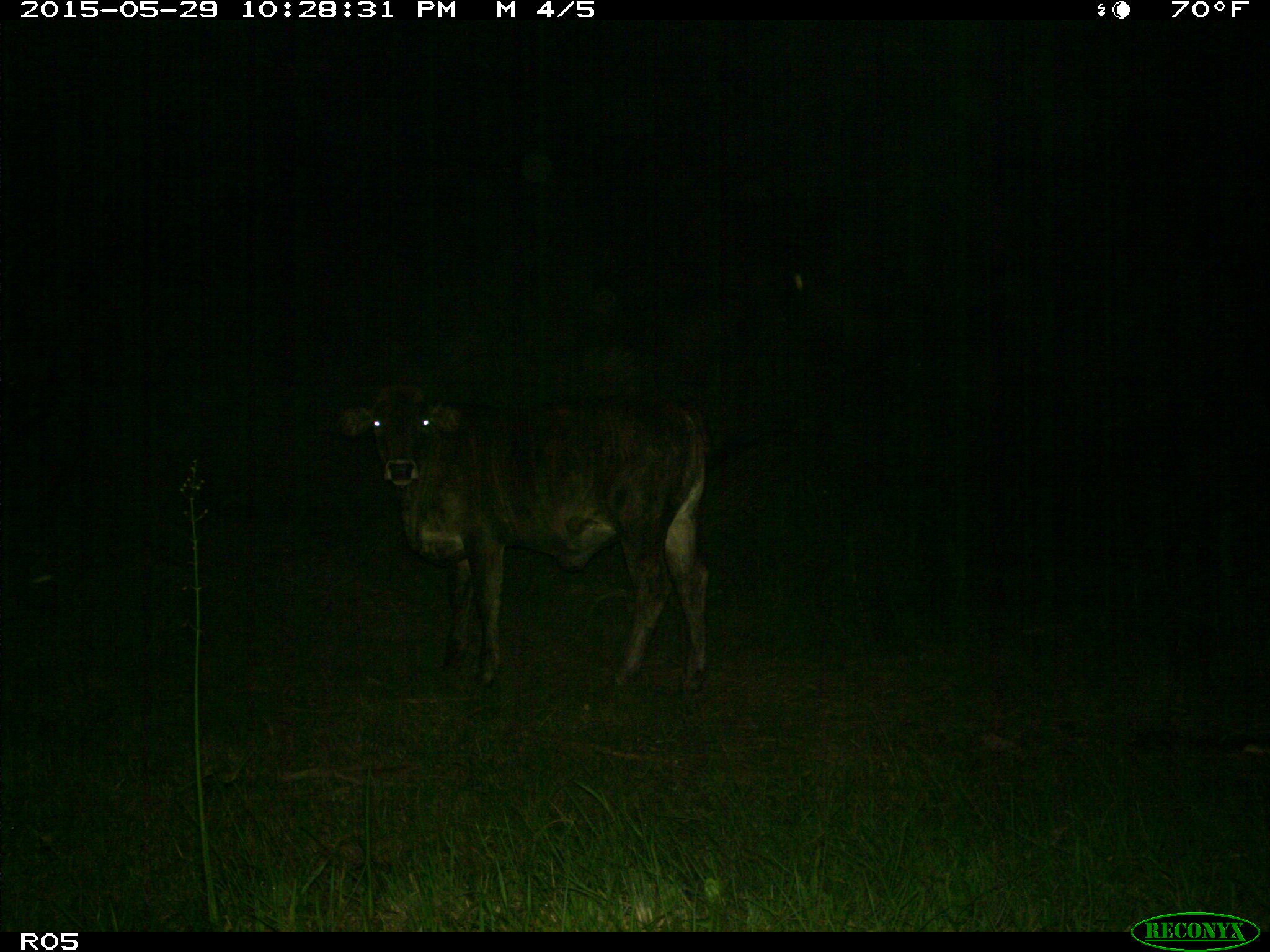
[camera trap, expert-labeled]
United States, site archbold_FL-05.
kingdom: Animalia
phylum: Chordata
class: Mammalia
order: Artiodactyla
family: Bovidae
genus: Bos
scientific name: Bos taurus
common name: domestic cow